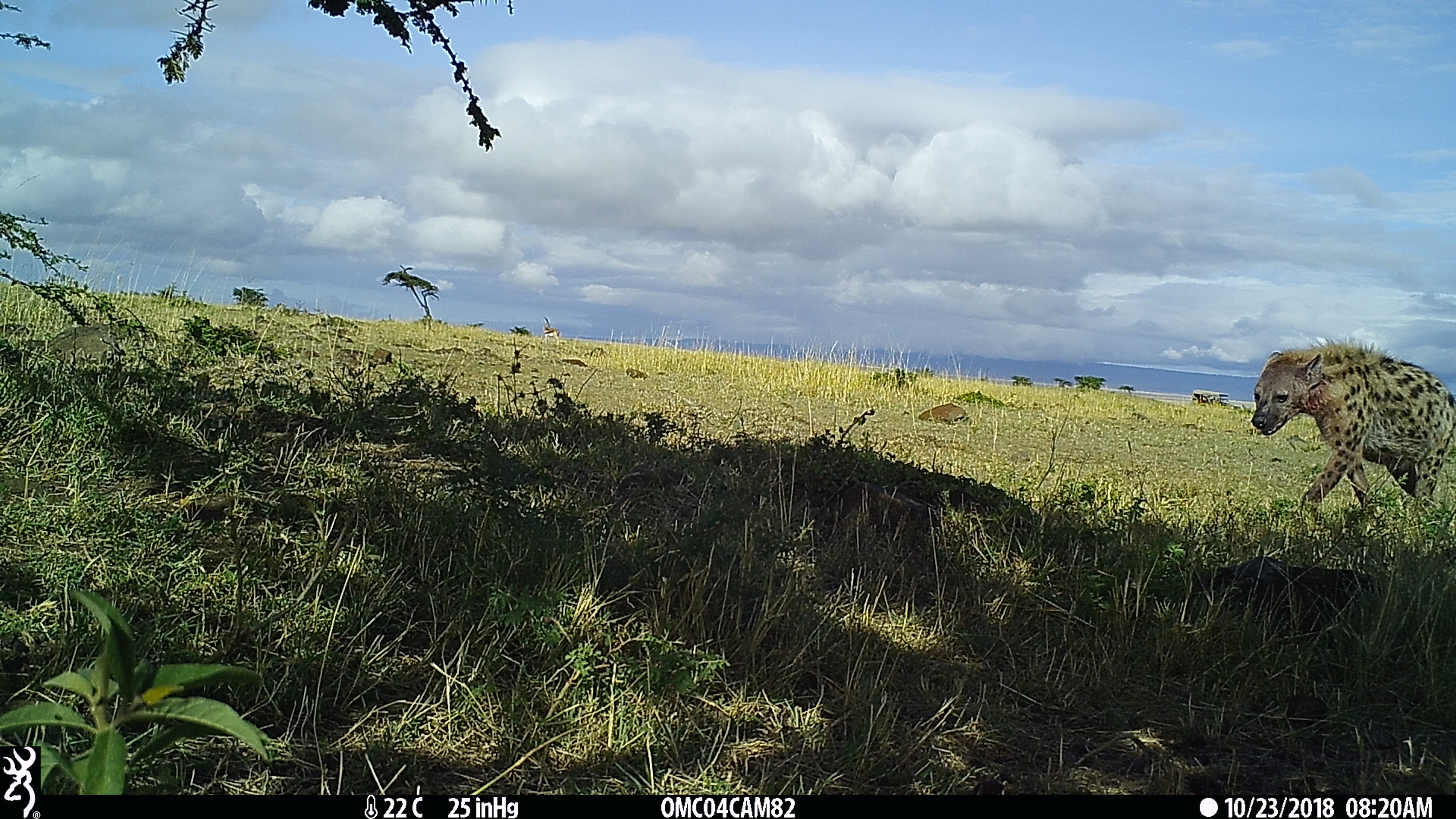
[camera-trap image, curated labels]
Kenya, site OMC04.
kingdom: Animalia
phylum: Chordata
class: Mammalia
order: Carnivora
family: Hyaenidae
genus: Crocuta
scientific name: Crocuta crocuta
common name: spotted hyena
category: hyena spotted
Hyena spotted (spotted hyena) (Crocuta crocuta).